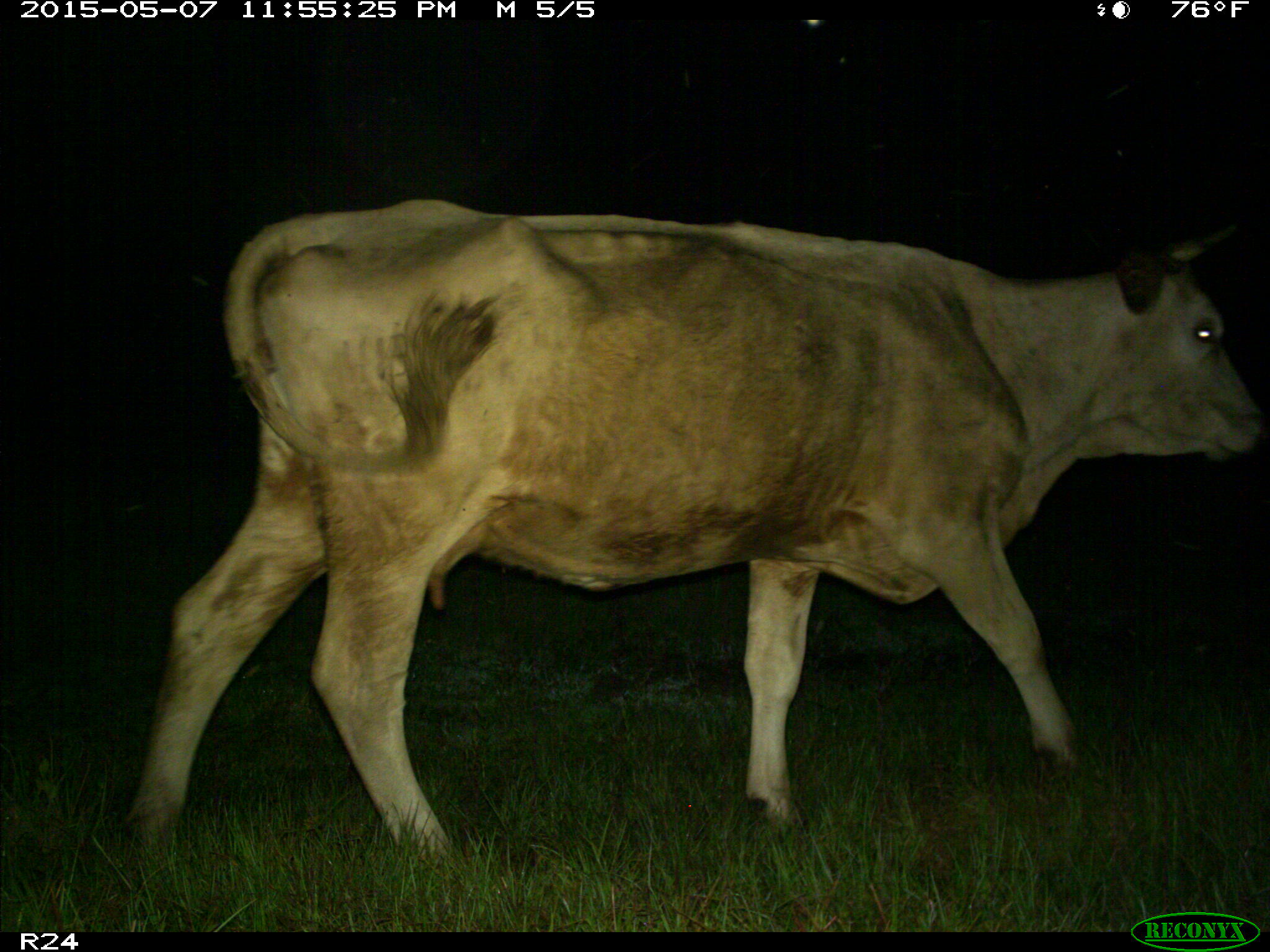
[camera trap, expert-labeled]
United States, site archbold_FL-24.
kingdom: Animalia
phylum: Chordata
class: Mammalia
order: Artiodactyla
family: Bovidae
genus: Bos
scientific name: Bos taurus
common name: domestic cow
Bos taurus (domestic cow).